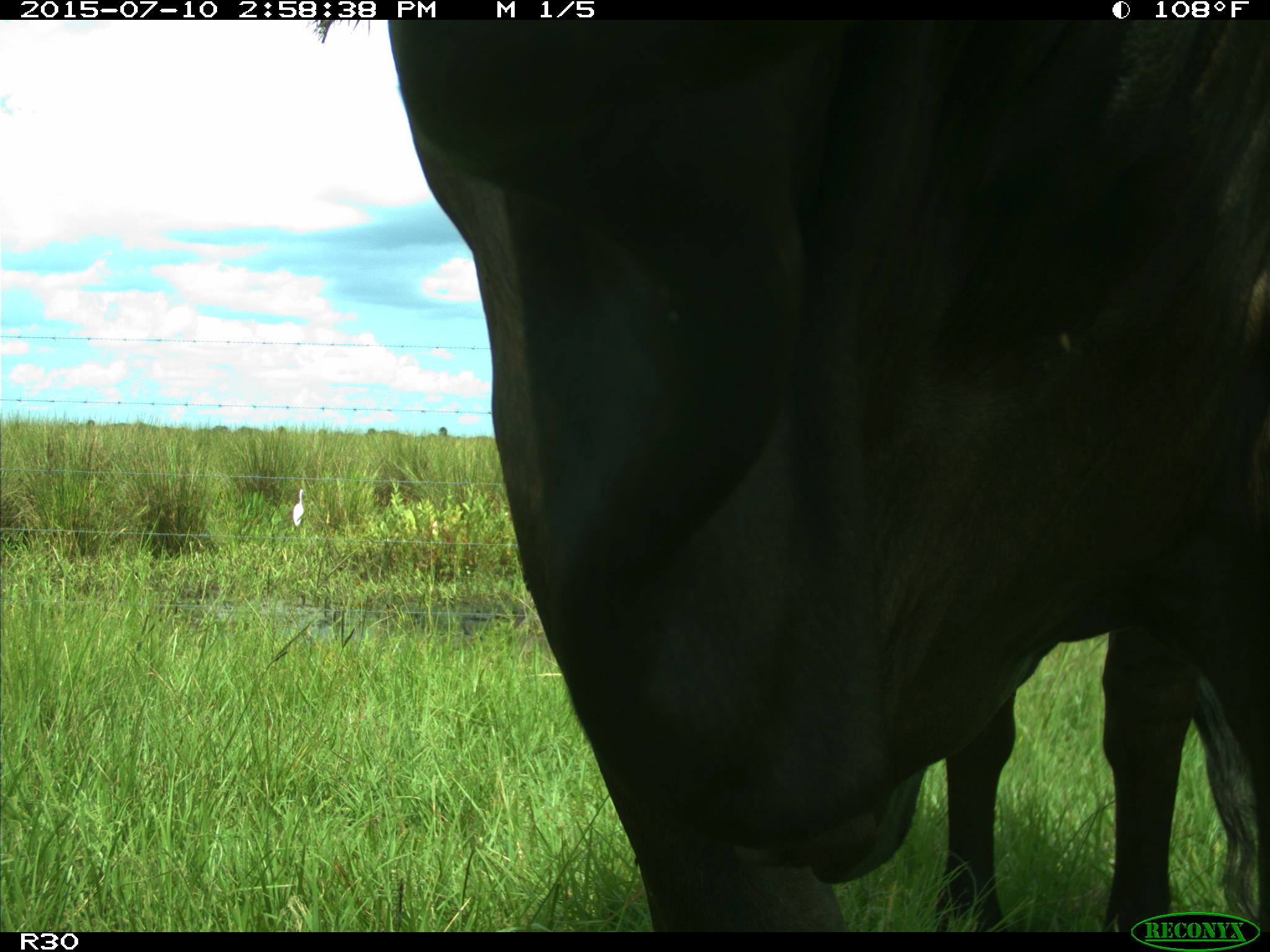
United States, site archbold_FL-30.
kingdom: Animalia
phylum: Chordata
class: Mammalia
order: Artiodactyla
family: Bovidae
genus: Bos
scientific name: Bos taurus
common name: domestic cow